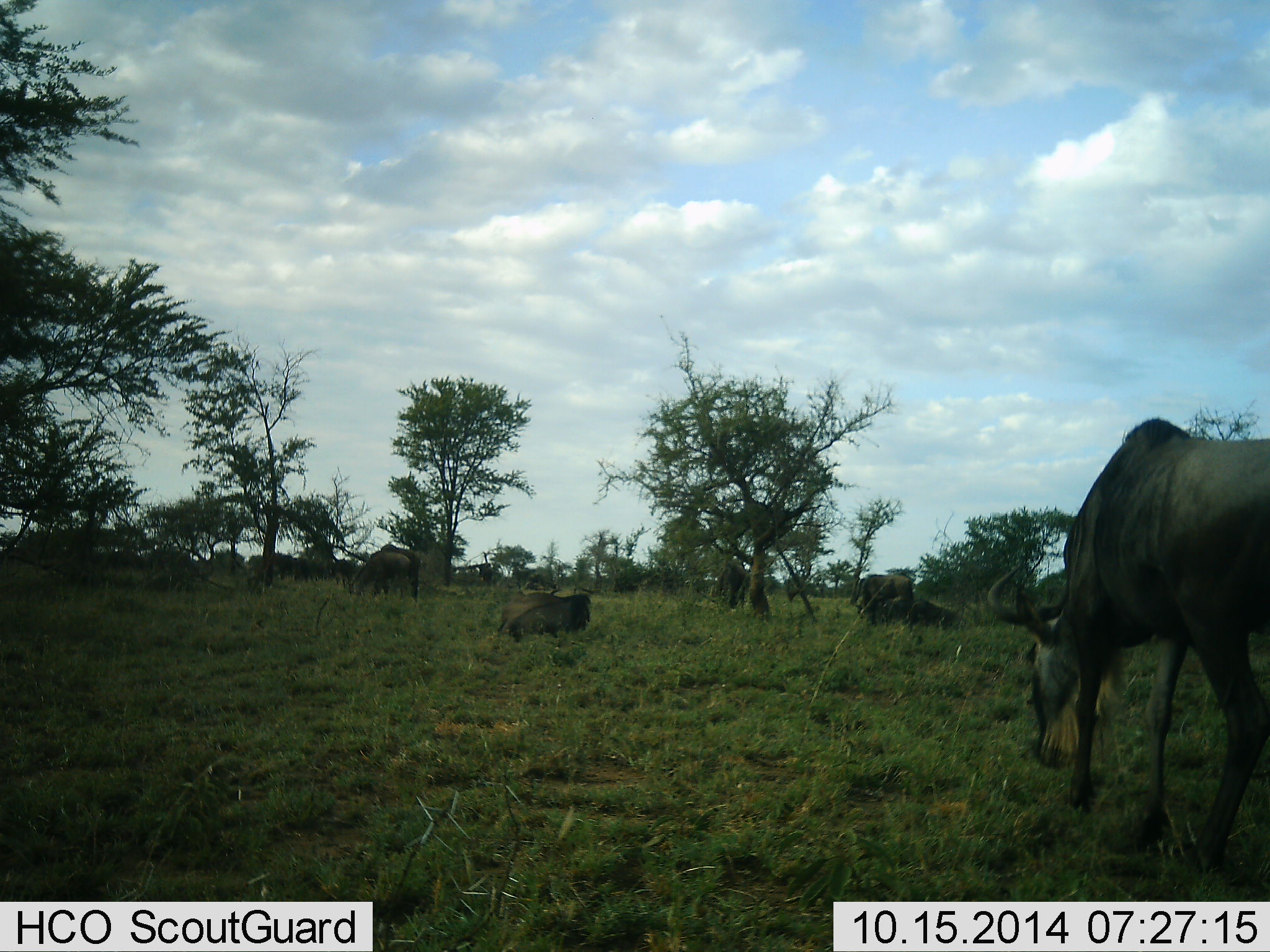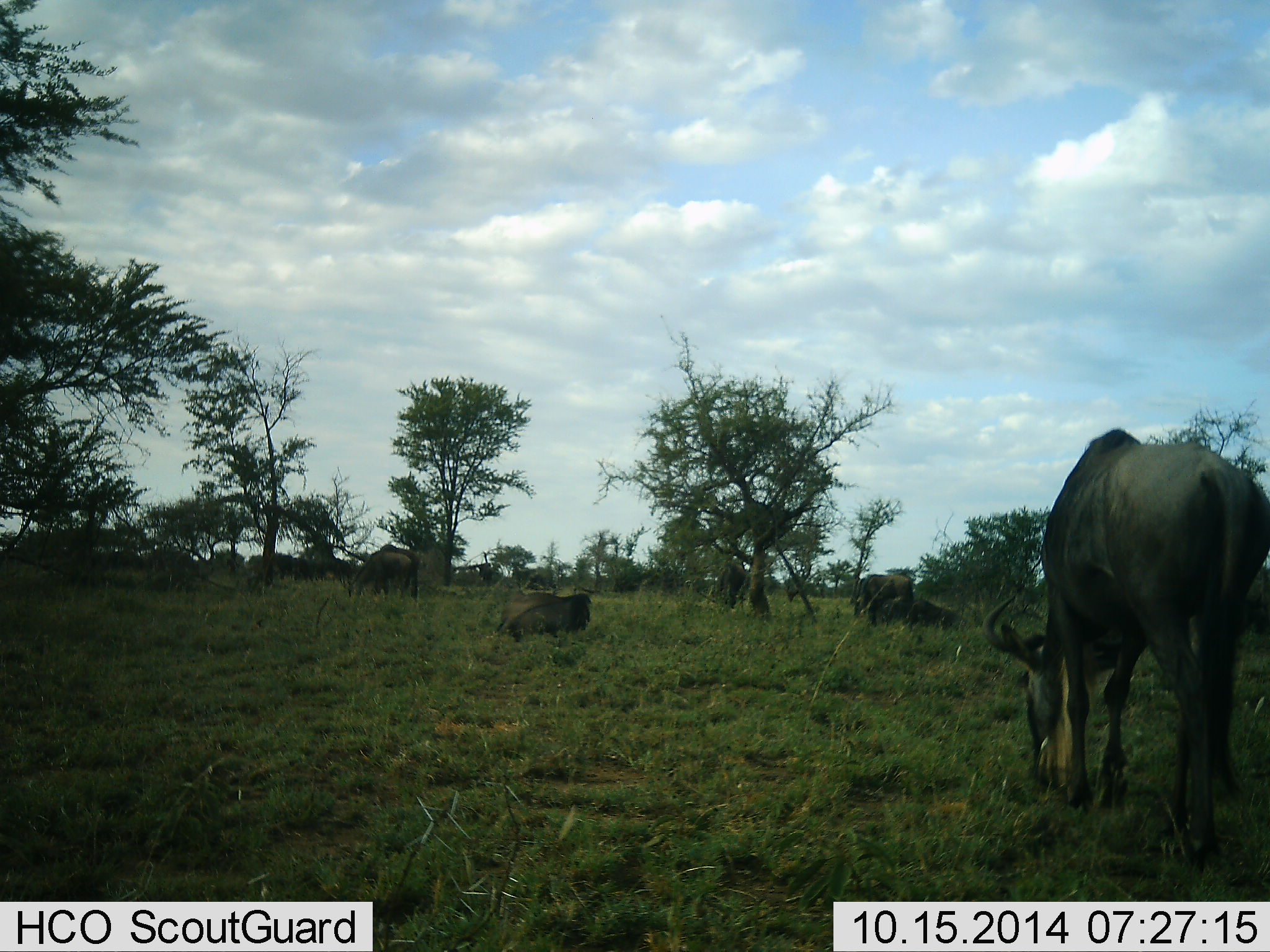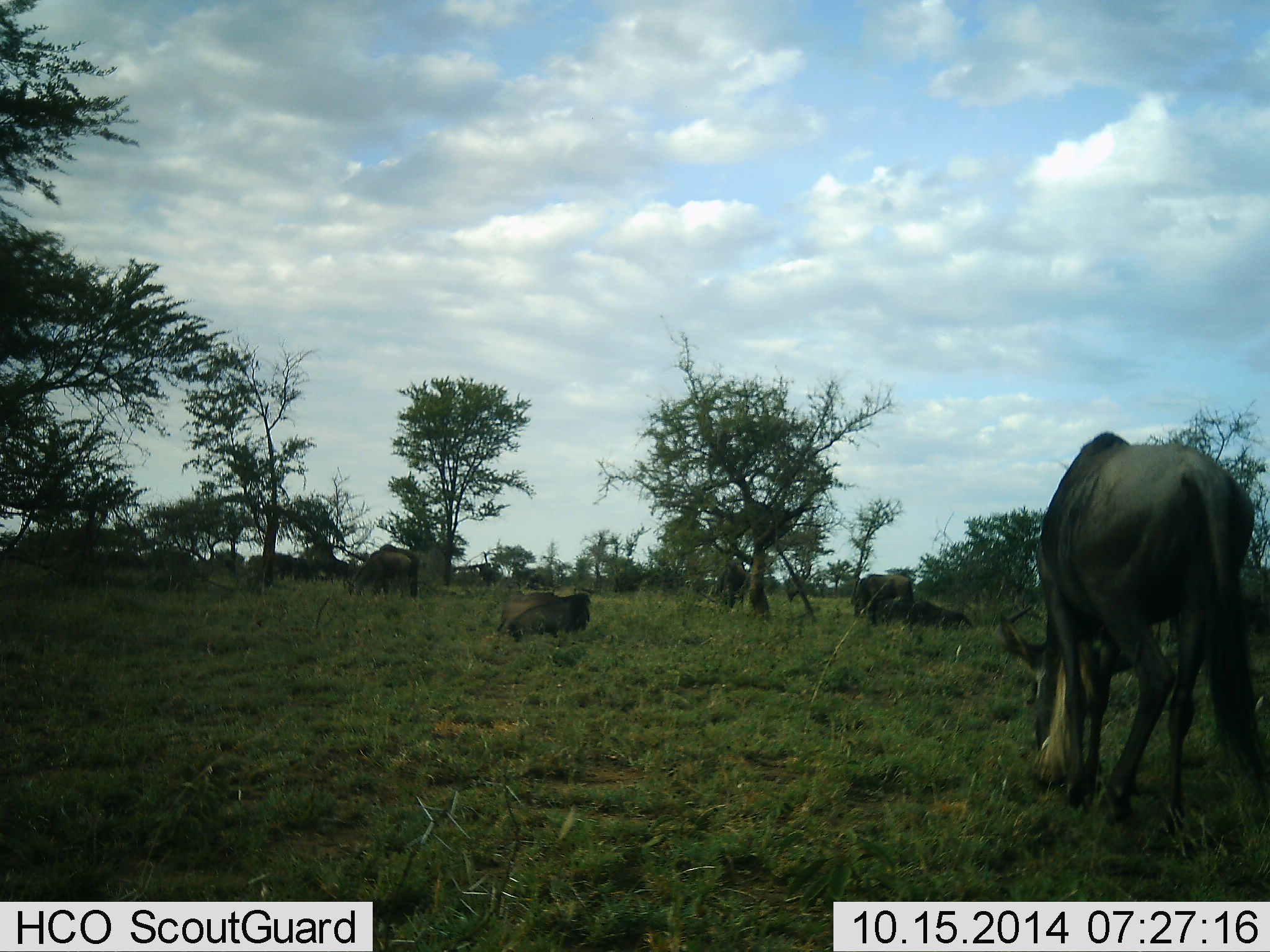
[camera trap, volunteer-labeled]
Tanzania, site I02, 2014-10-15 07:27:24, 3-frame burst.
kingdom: Animalia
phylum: Chordata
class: Mammalia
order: Artiodactyla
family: Bovidae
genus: Connochaetes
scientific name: Connochaetes taurinus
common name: blue wildebeest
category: wildebeest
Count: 11-50.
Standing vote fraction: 50%.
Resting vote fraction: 90%.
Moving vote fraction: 50%.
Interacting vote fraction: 10%.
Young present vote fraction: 0%.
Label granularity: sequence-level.